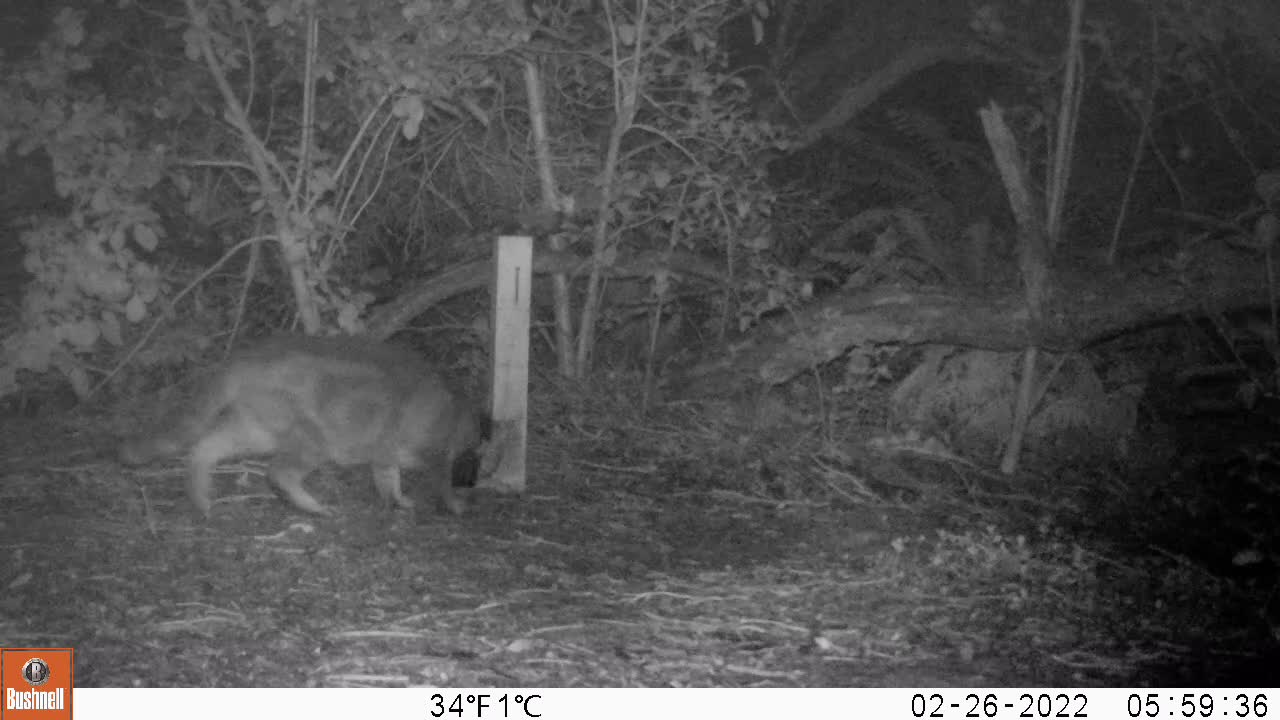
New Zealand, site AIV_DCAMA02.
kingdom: Animalia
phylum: Chordata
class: Mammalia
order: Carnivora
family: Felidae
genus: Felis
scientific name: Felis catus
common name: domestic cat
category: cat